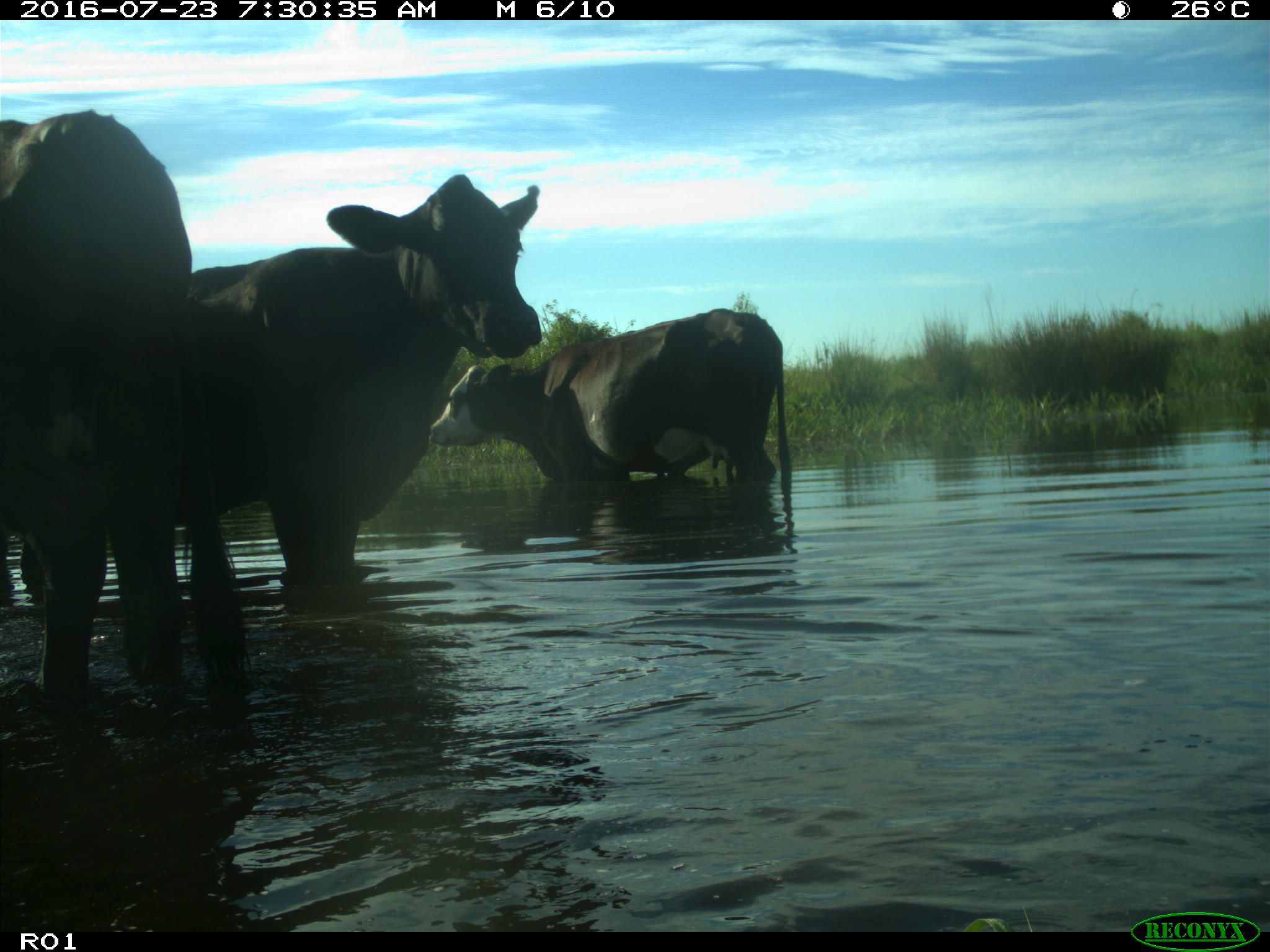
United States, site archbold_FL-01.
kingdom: Animalia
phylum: Chordata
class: Mammalia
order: Artiodactyla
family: Bovidae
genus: Bos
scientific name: Bos taurus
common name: domestic cow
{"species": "Bos taurus (domestic cow)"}